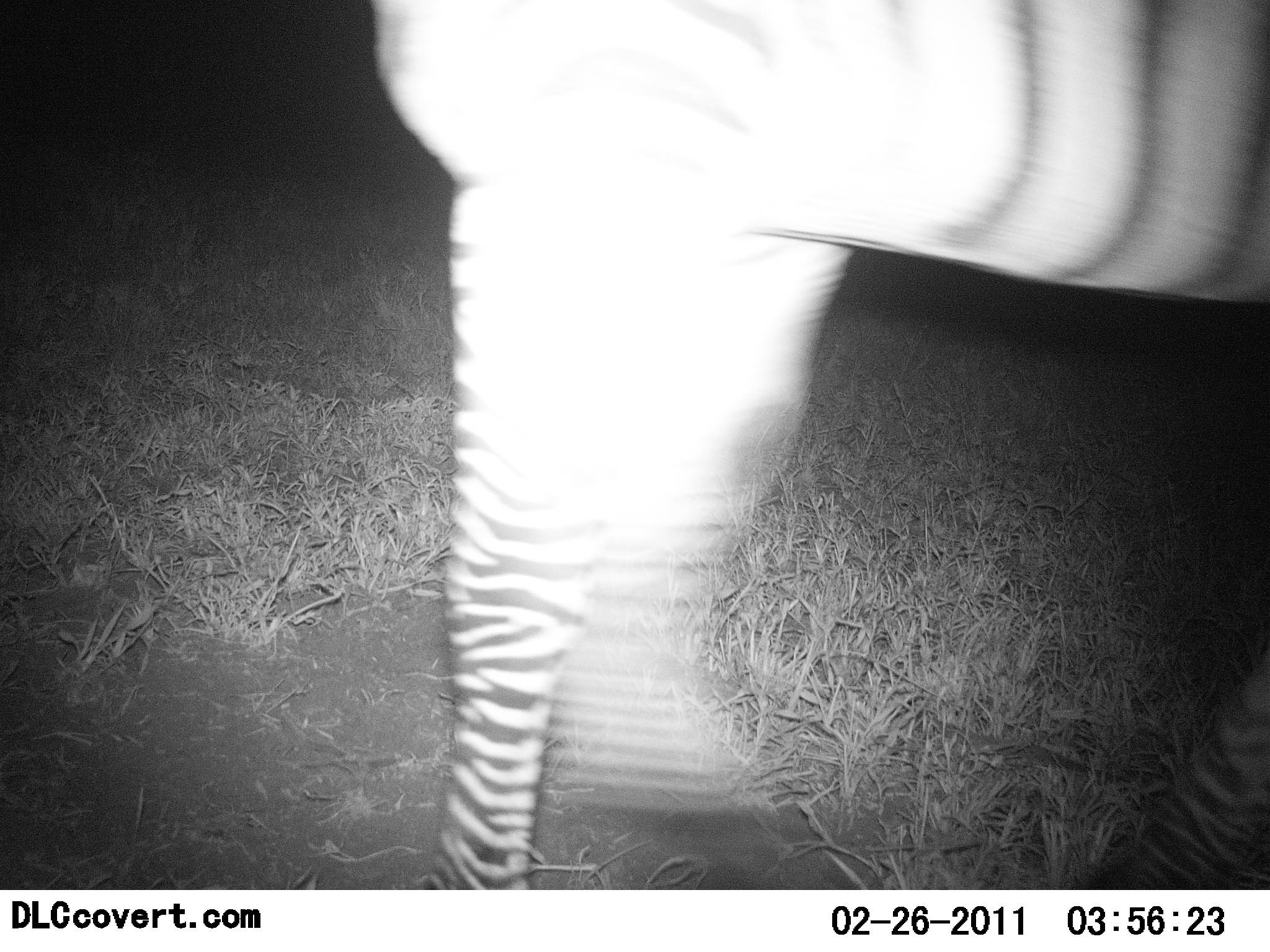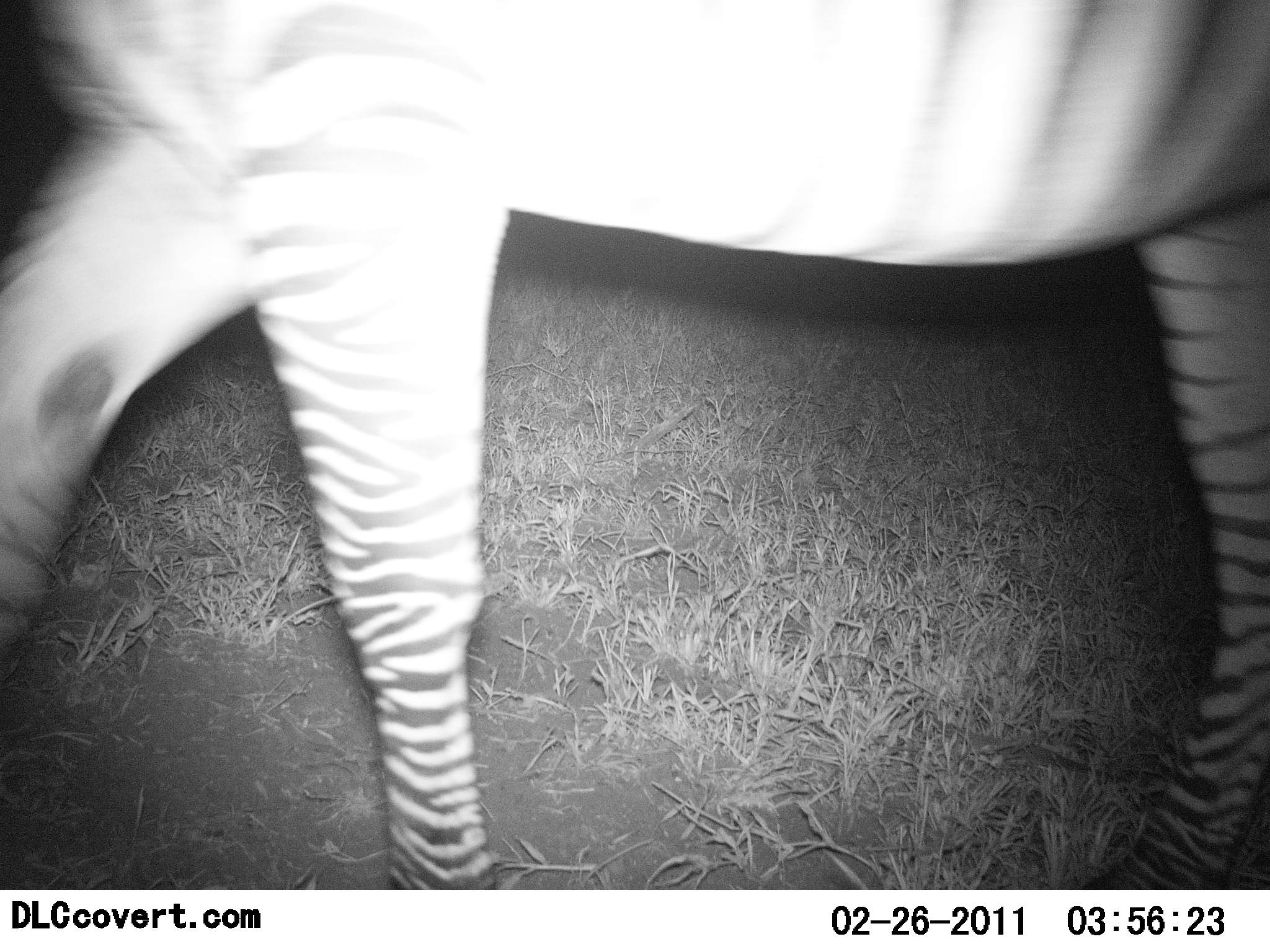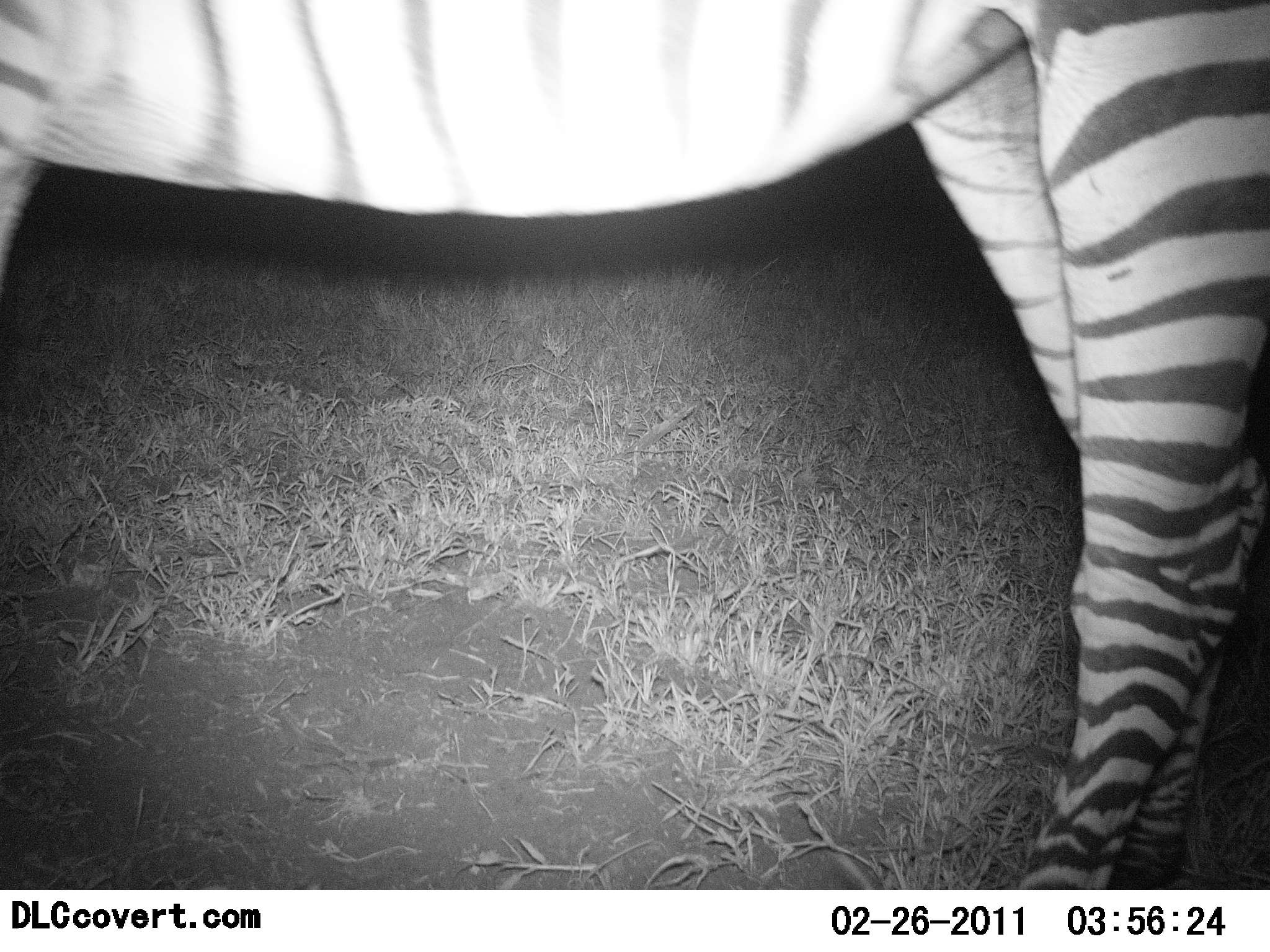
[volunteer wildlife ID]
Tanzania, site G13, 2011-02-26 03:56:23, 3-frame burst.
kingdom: Animalia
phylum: Chordata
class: Mammalia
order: Perissodactyla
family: Equidae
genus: Equus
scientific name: Equus quagga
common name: plains zebra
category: zebra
Zebra (plains zebra) (Equus quagga), count 1. Behavior (volunteer vote fractions): standing 0%, resting 0%, moving 100%, interacting 0%. Young present (vote fraction): 0%. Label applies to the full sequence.